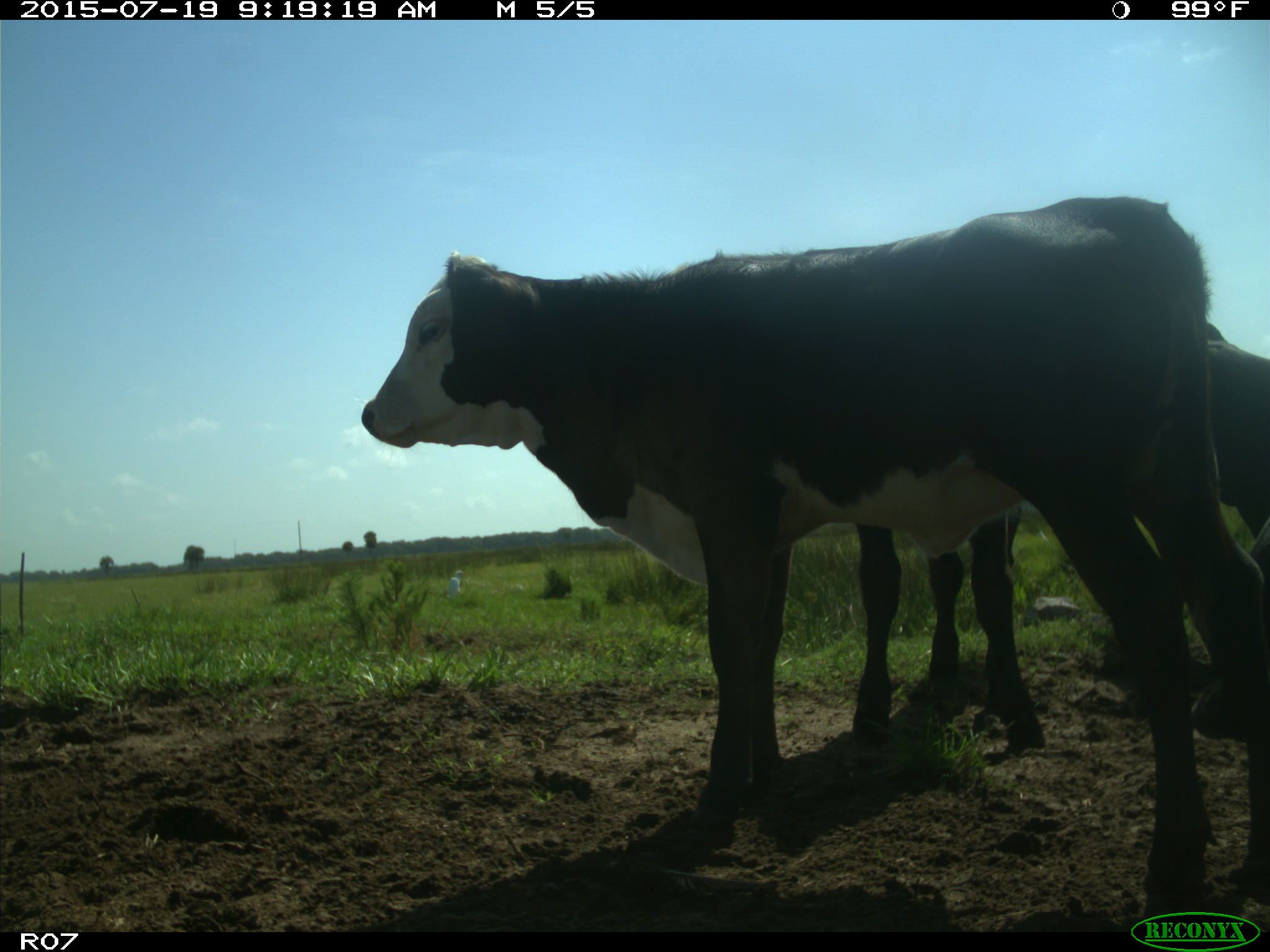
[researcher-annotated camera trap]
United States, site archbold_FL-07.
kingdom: Animalia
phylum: Chordata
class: Mammalia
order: Artiodactyla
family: Bovidae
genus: Bos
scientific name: Bos taurus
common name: domestic cow